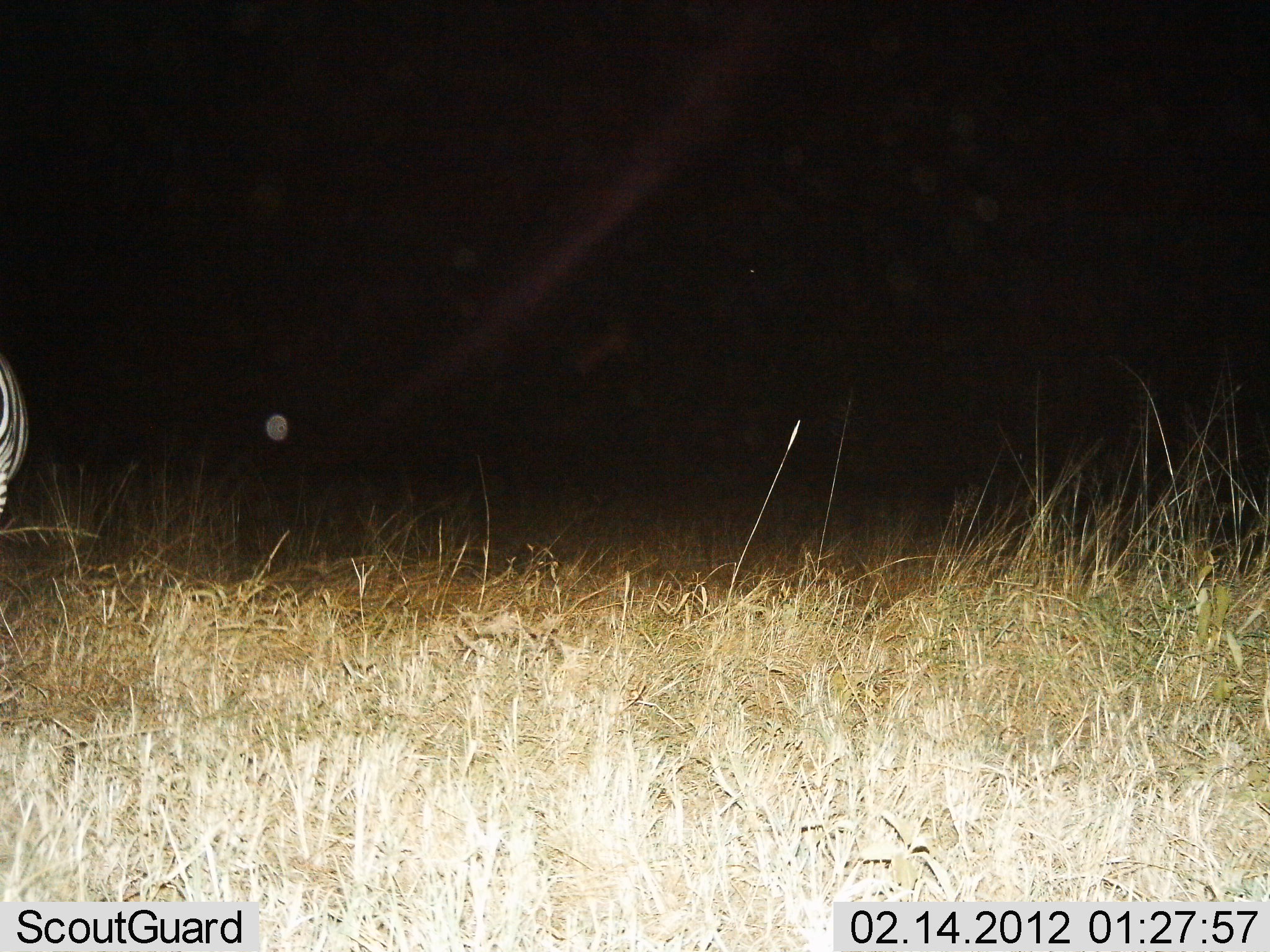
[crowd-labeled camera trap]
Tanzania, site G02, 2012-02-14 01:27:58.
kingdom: Animalia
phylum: Chordata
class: Mammalia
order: Perissodactyla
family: Equidae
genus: Equus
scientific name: Equus quagga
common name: plains zebra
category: zebra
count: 1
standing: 92%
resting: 0%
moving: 8%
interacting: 0%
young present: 0%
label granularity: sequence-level